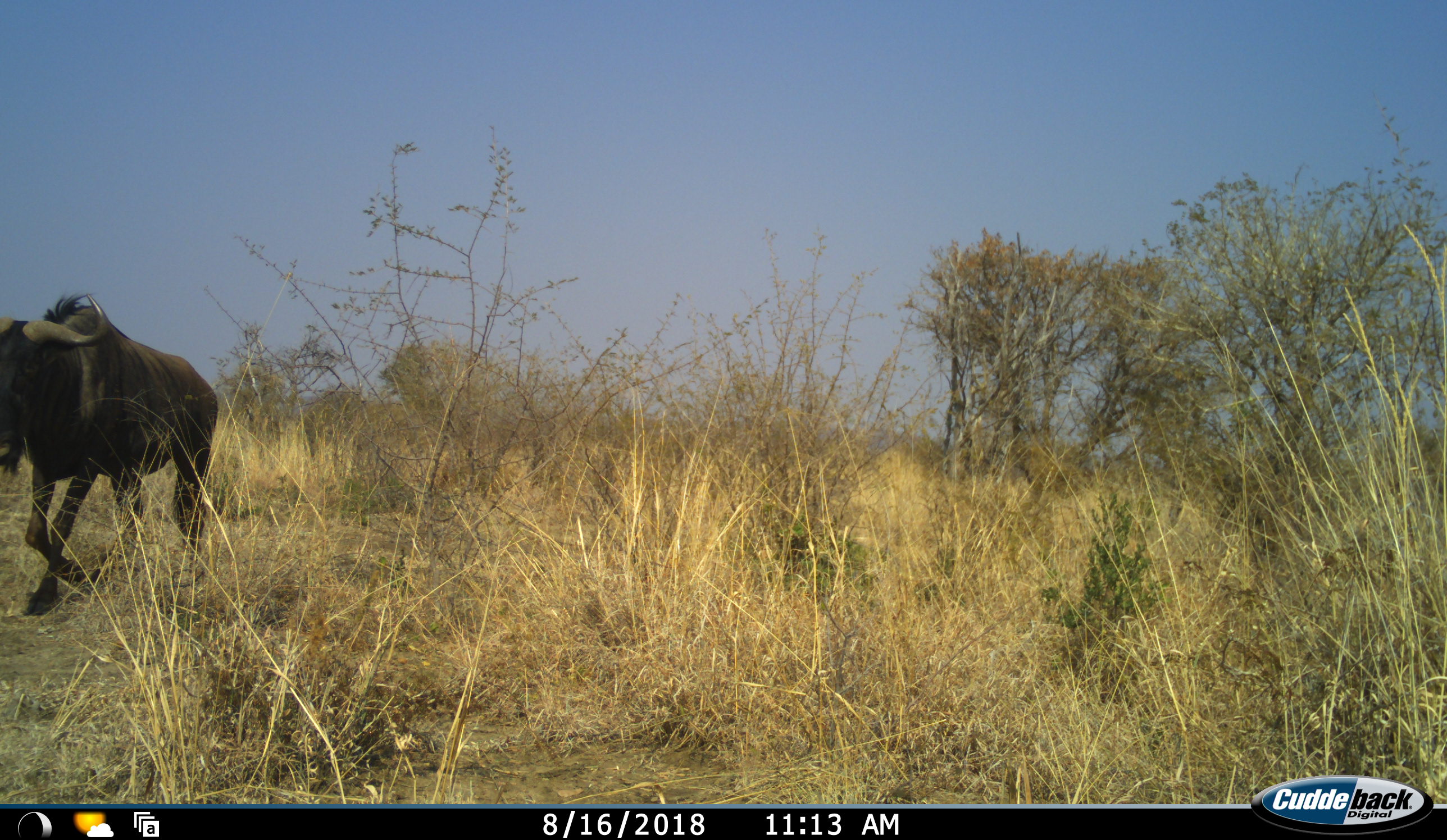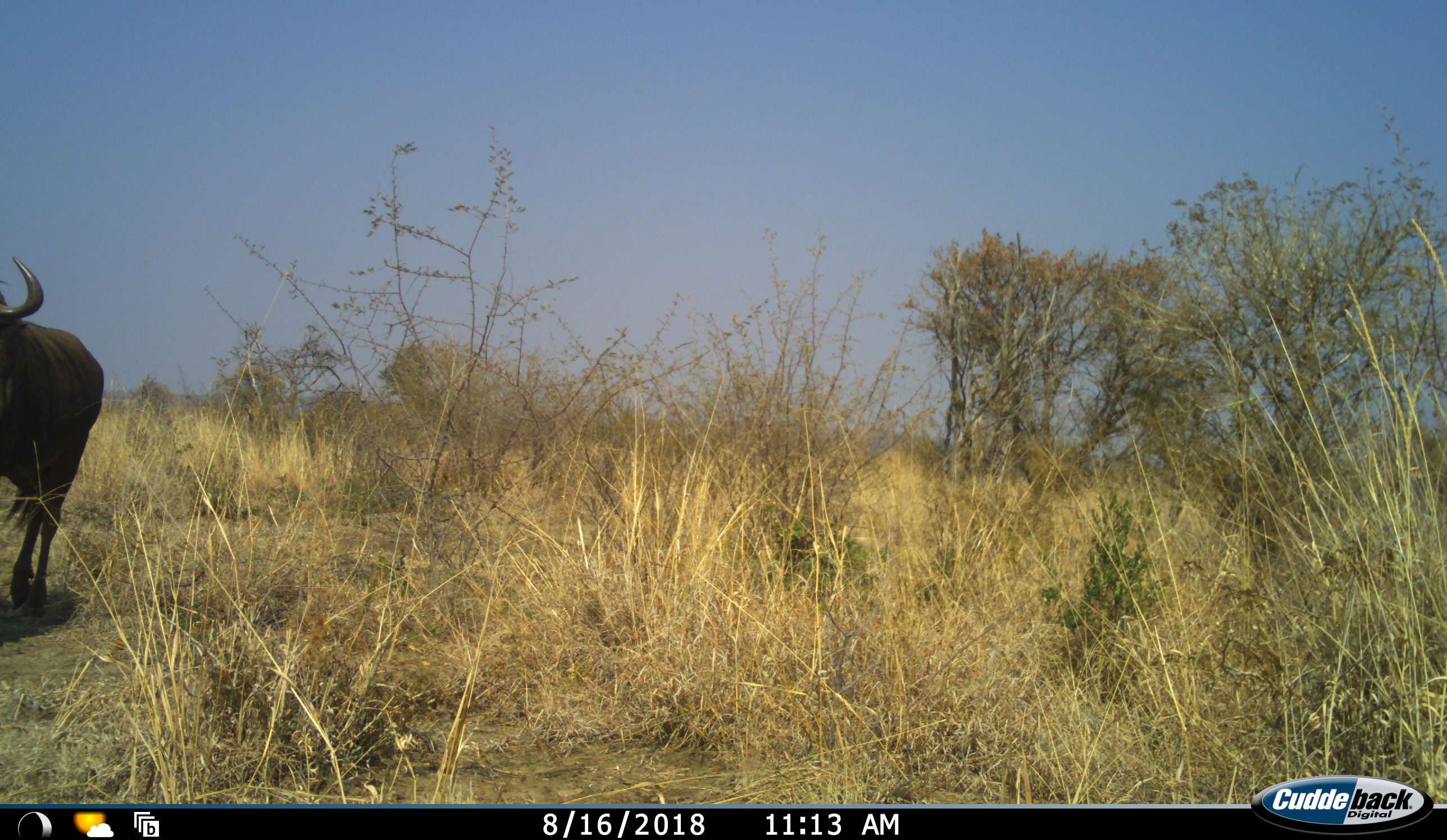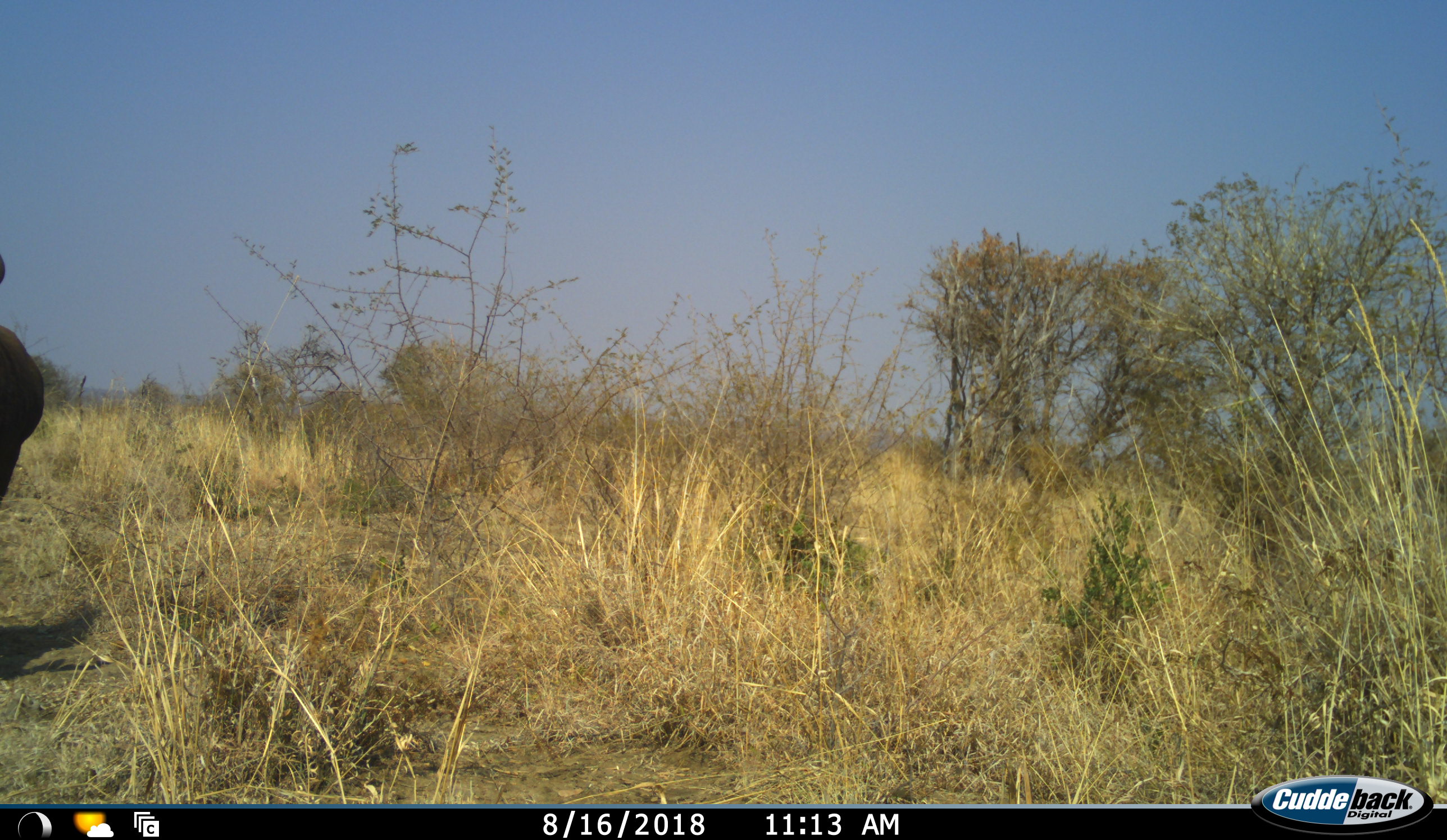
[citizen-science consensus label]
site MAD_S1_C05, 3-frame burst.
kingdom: Animalia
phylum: Chordata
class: Mammalia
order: Artiodactyla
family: Bovidae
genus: Connochaetes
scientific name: Connochaetes taurinus taurinus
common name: blue wildebeest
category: wildebeestblue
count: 1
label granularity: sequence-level